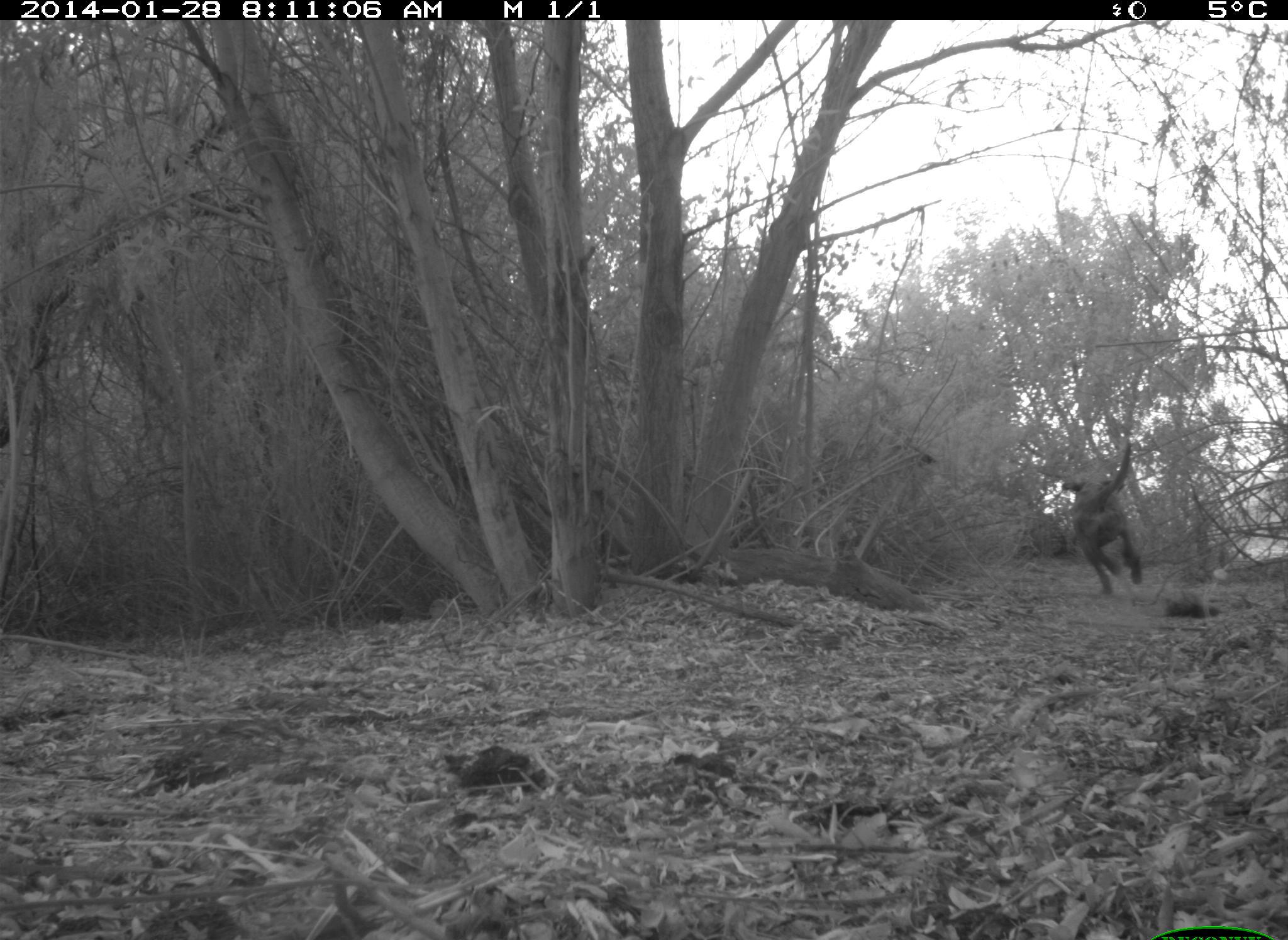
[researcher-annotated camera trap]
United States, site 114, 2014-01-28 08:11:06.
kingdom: Animalia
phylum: Chordata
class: Mammalia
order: Carnivora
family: Canidae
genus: Canis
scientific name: Canis familiaris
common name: domestic dog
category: dog